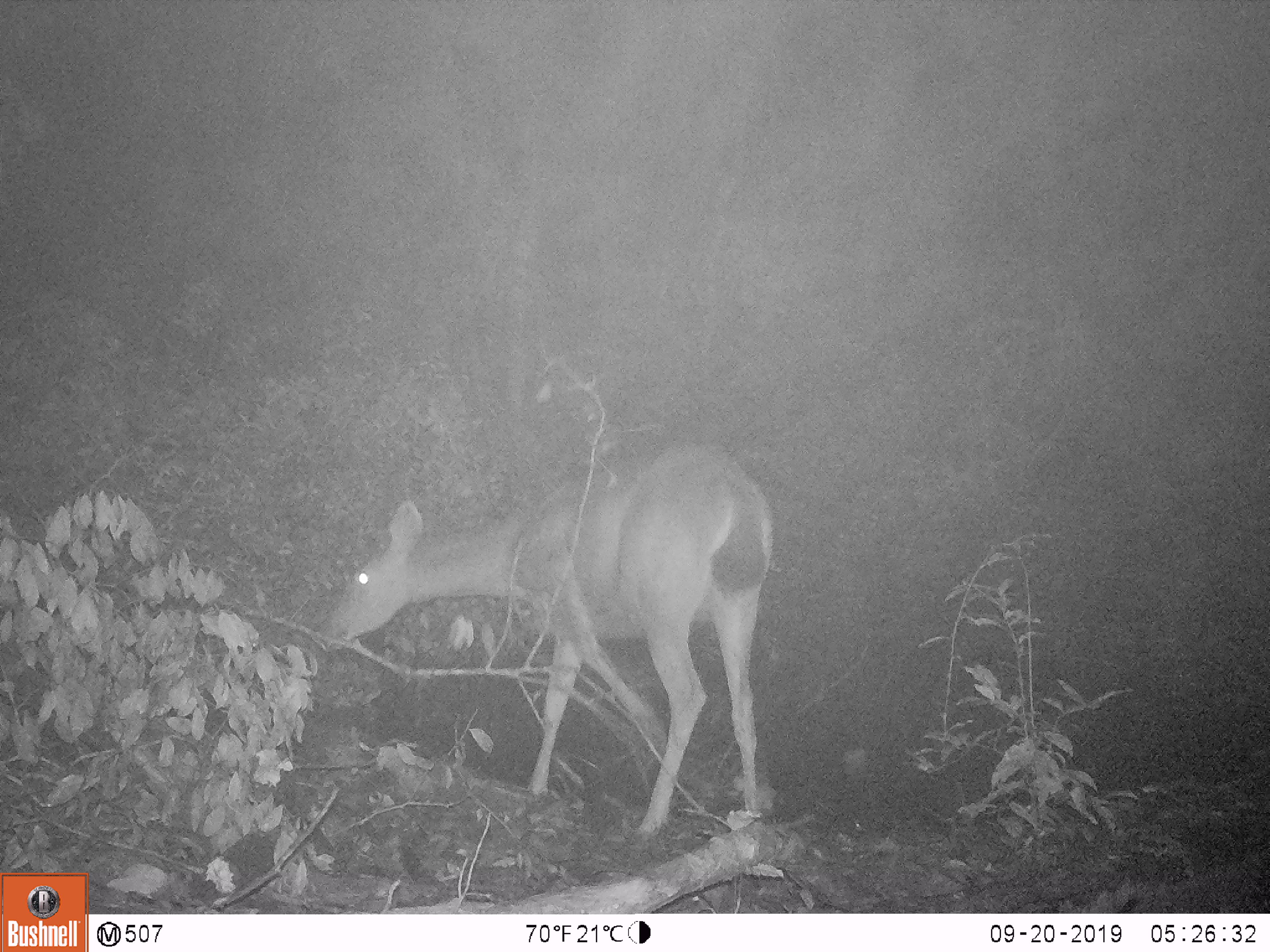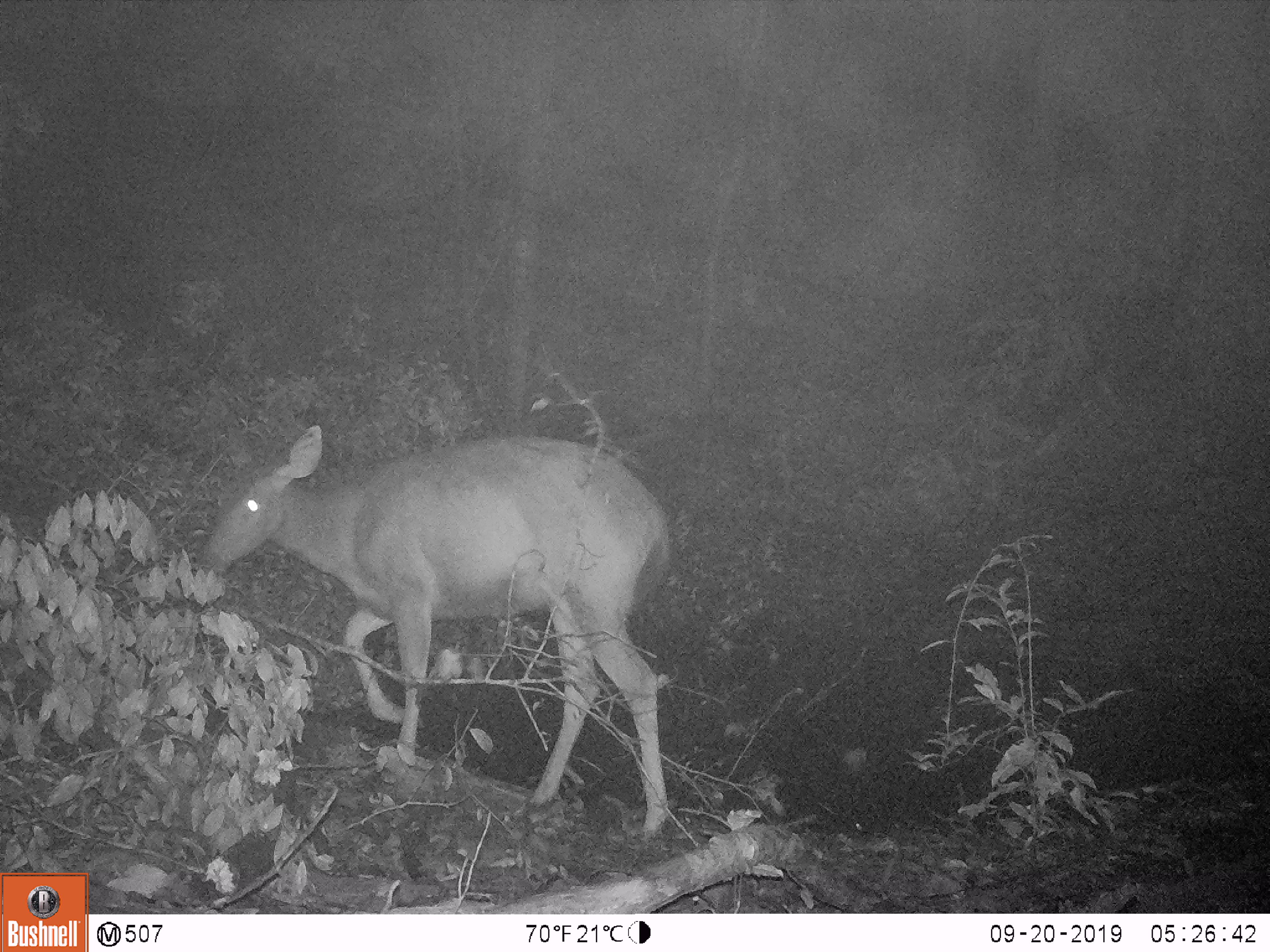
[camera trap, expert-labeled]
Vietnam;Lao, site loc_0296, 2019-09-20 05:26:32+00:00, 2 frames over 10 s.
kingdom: Animalia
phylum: Chordata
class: Mammalia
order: Artiodactyla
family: Cervidae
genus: Rusa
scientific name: Rusa unicolor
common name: sambar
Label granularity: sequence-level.